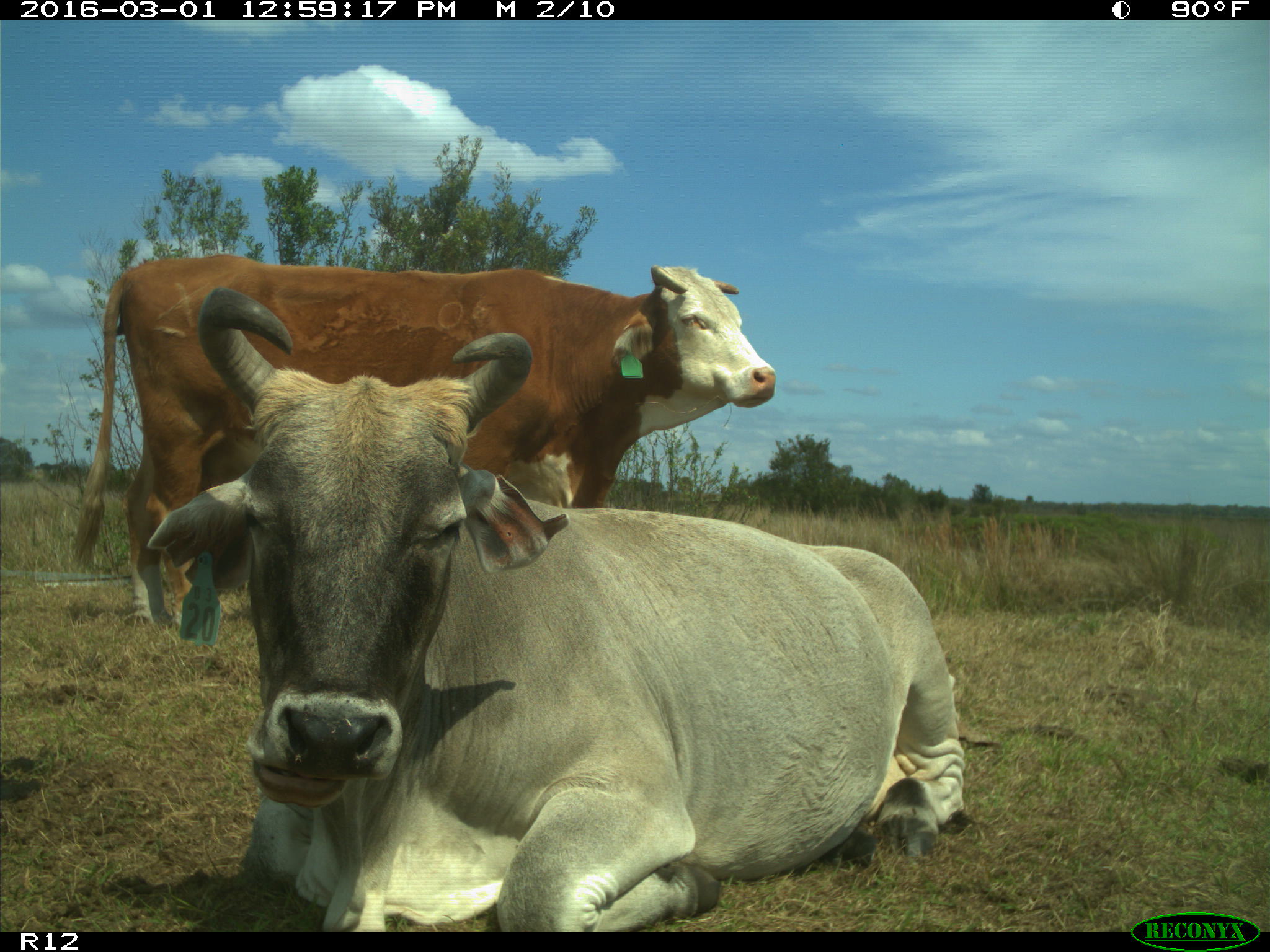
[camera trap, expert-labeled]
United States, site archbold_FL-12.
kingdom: Animalia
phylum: Chordata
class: Mammalia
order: Artiodactyla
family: Bovidae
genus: Bos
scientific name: Bos taurus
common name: domestic cow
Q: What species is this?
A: Bos taurus (domestic cow).